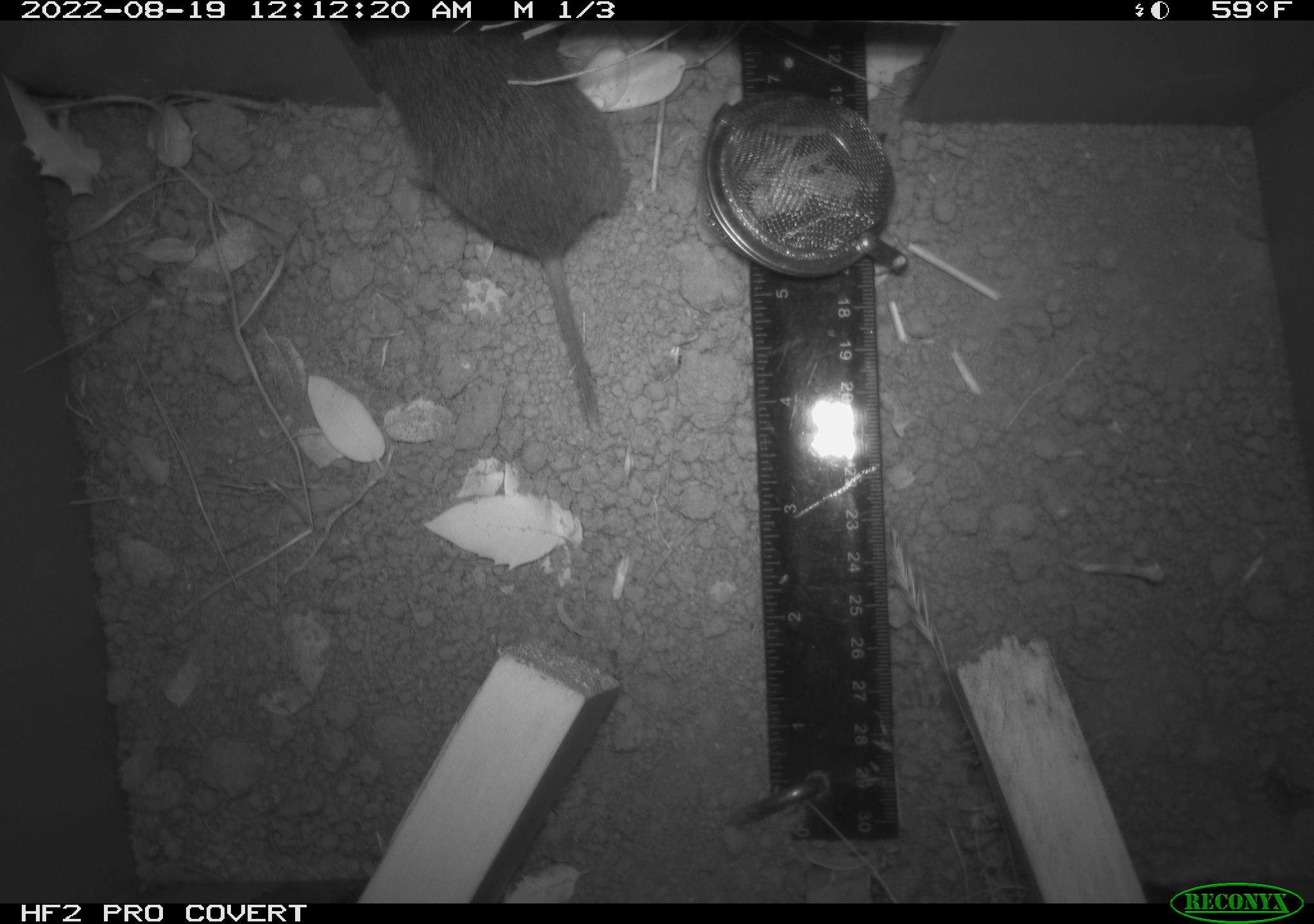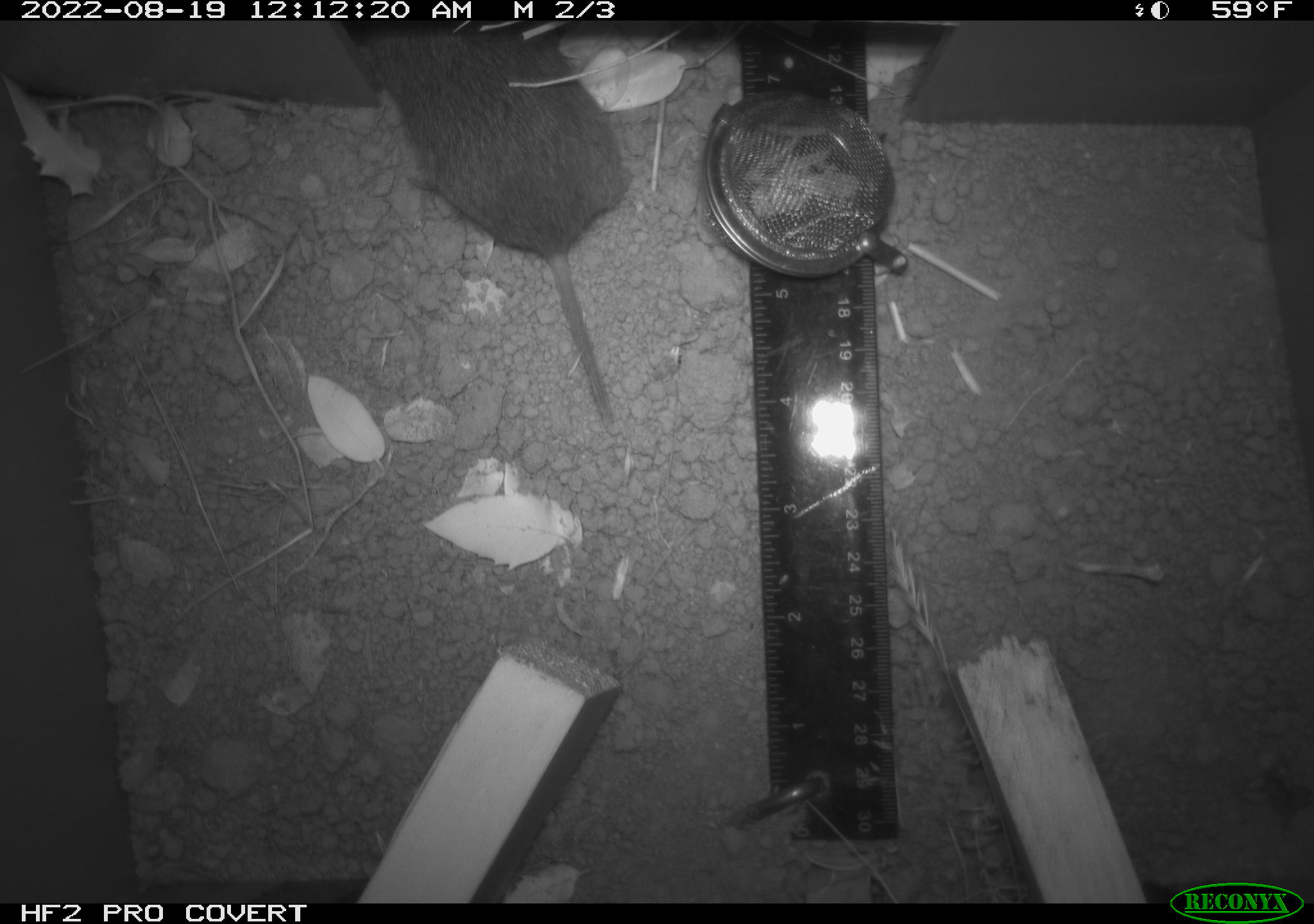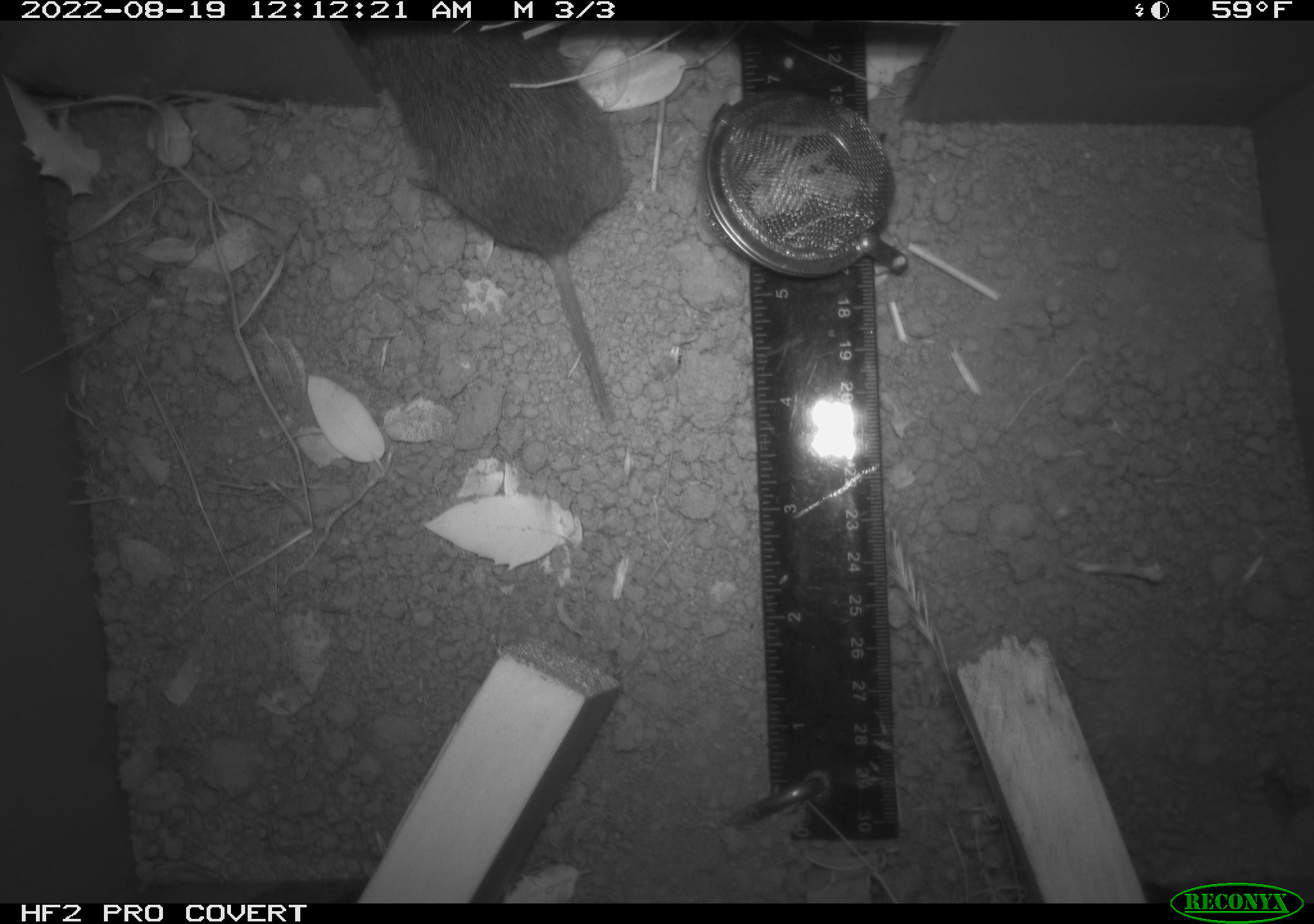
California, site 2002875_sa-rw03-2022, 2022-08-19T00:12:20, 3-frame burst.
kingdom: Animalia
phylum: Chordata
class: Mammalia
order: Rodentia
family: Cricetidae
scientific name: Arvicolinae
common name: voles, lemmings, and muskrats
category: arvicolinae subfamily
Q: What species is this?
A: Arvicolinae subfamily (voles, lemmings, and muskrats) (Arvicolinae).